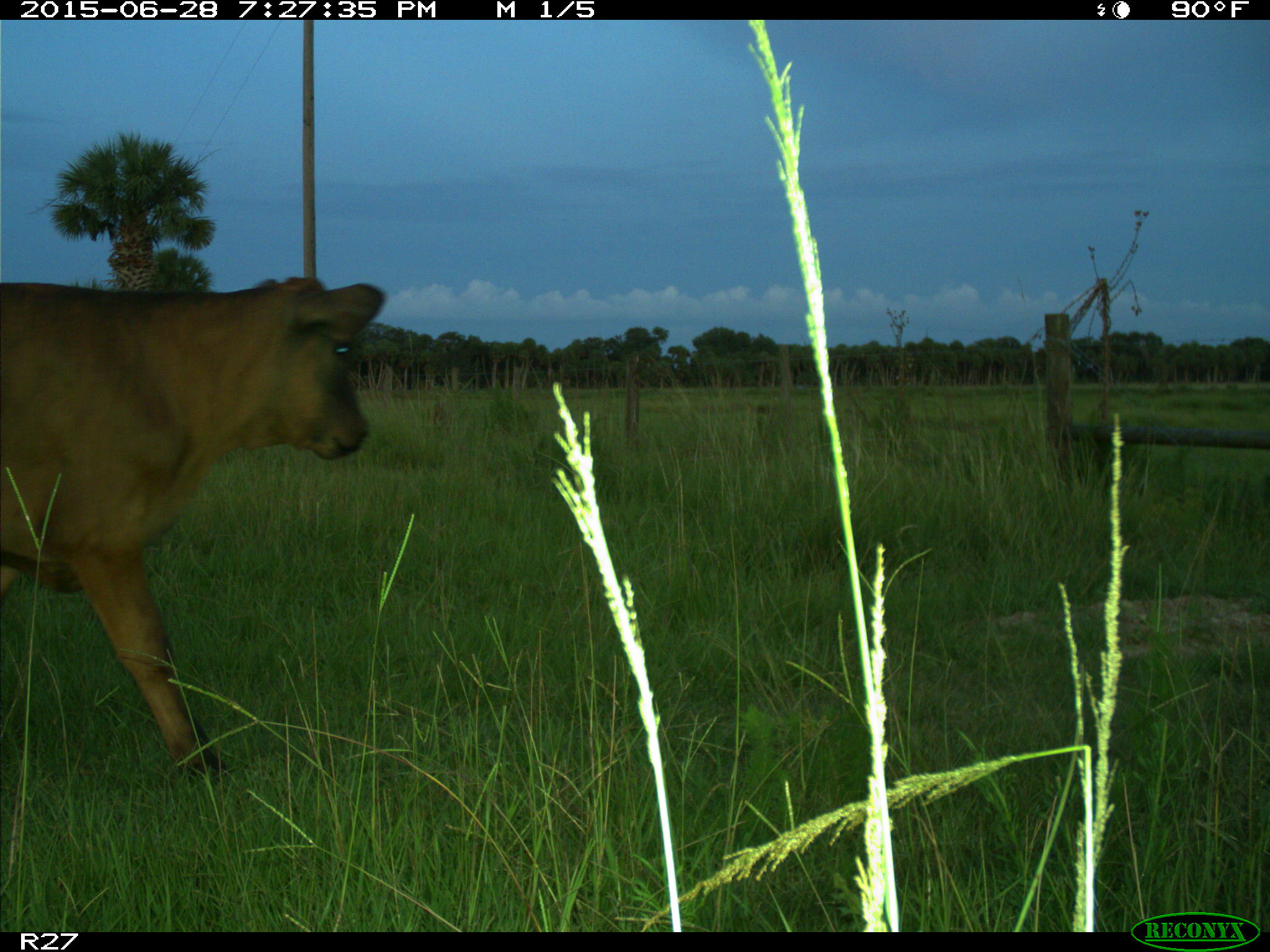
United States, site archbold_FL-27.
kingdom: Animalia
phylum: Chordata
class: Mammalia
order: Artiodactyla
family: Bovidae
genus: Bos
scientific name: Bos taurus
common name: domestic cow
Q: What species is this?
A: Bos taurus (domestic cow).